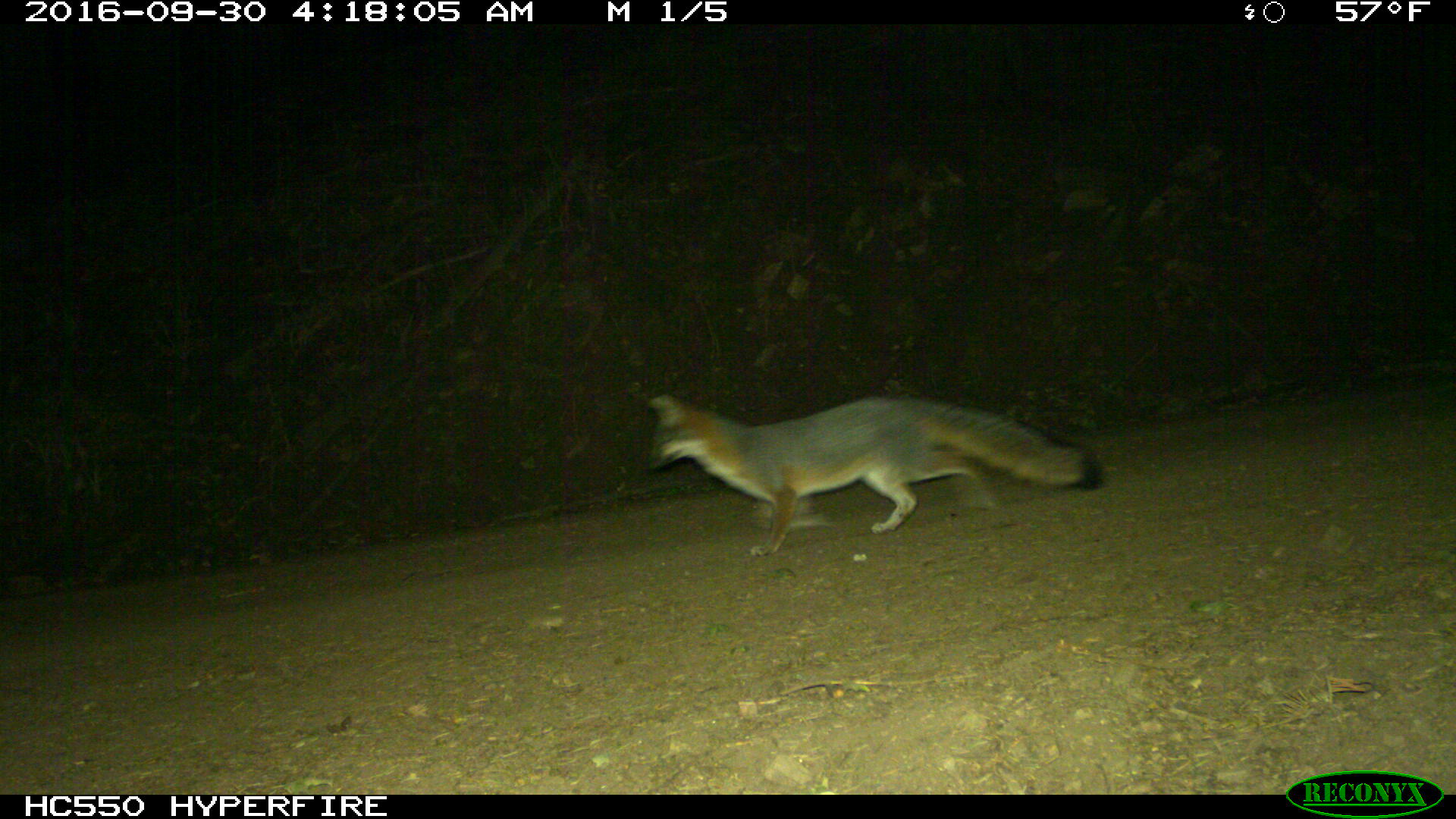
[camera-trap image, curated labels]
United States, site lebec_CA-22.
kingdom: Animalia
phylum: Chordata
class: Mammalia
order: Carnivora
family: Canidae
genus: Urocyon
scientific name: Urocyon cinereoargenteus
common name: gray fox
Urocyon cinereoargenteus (gray fox).